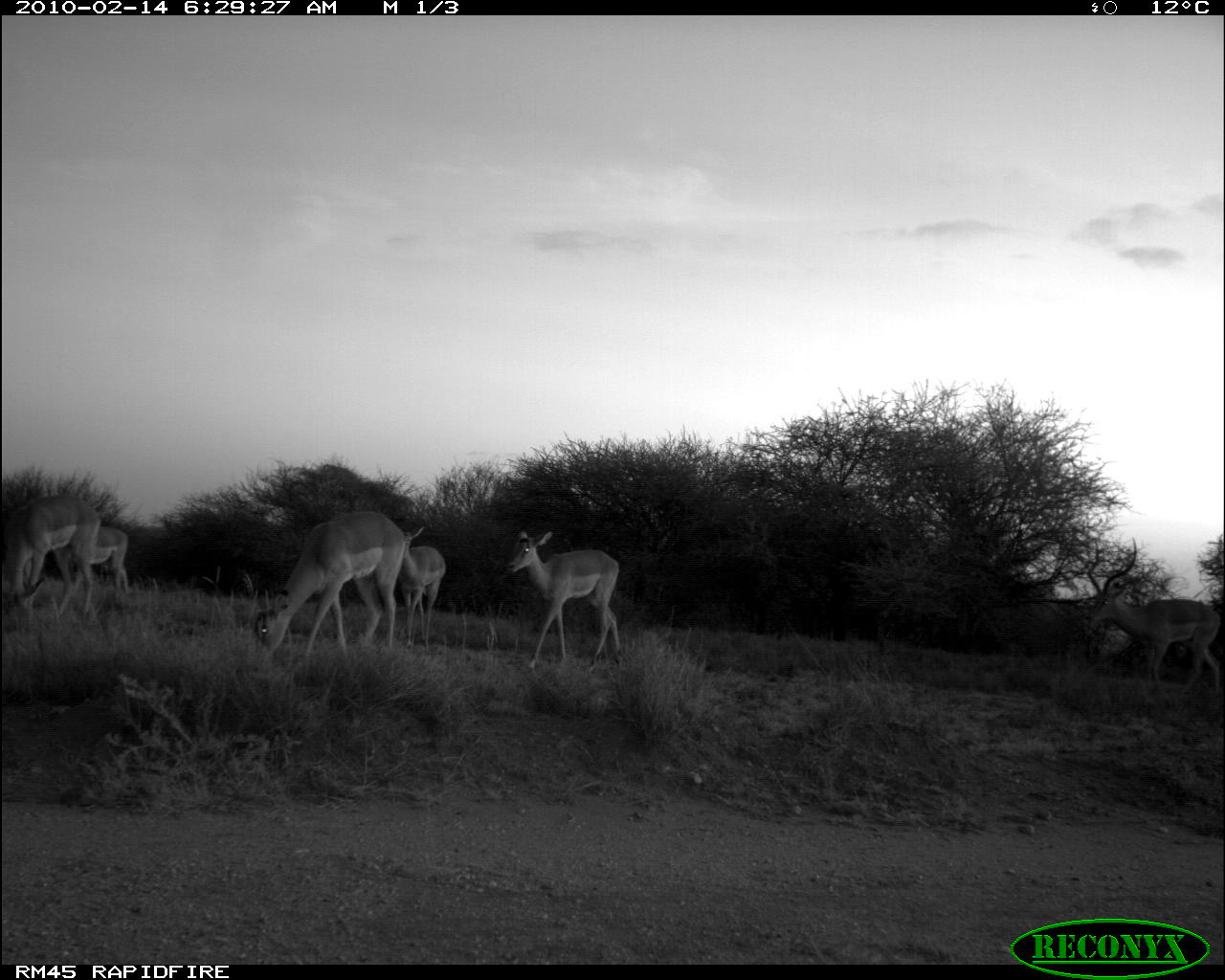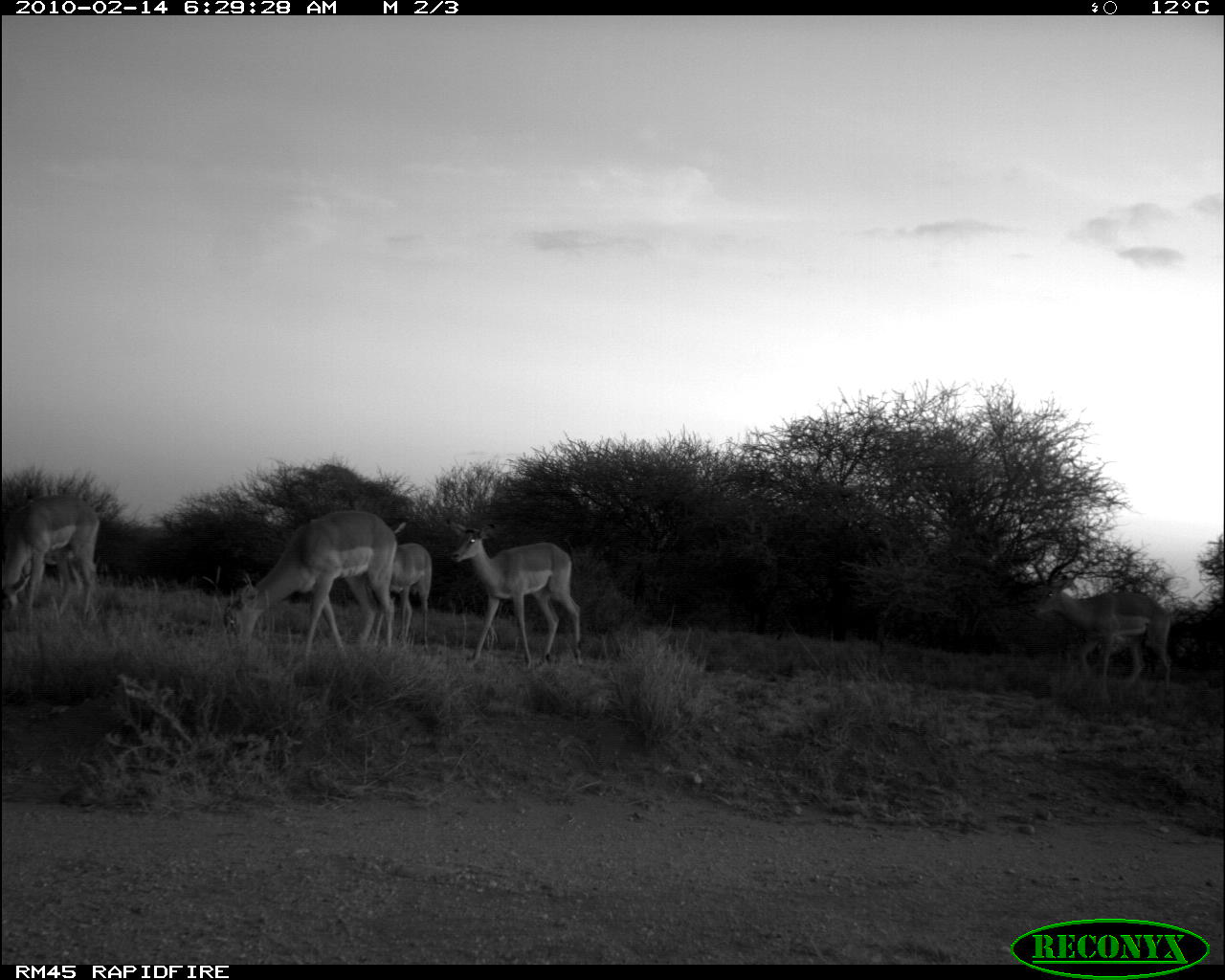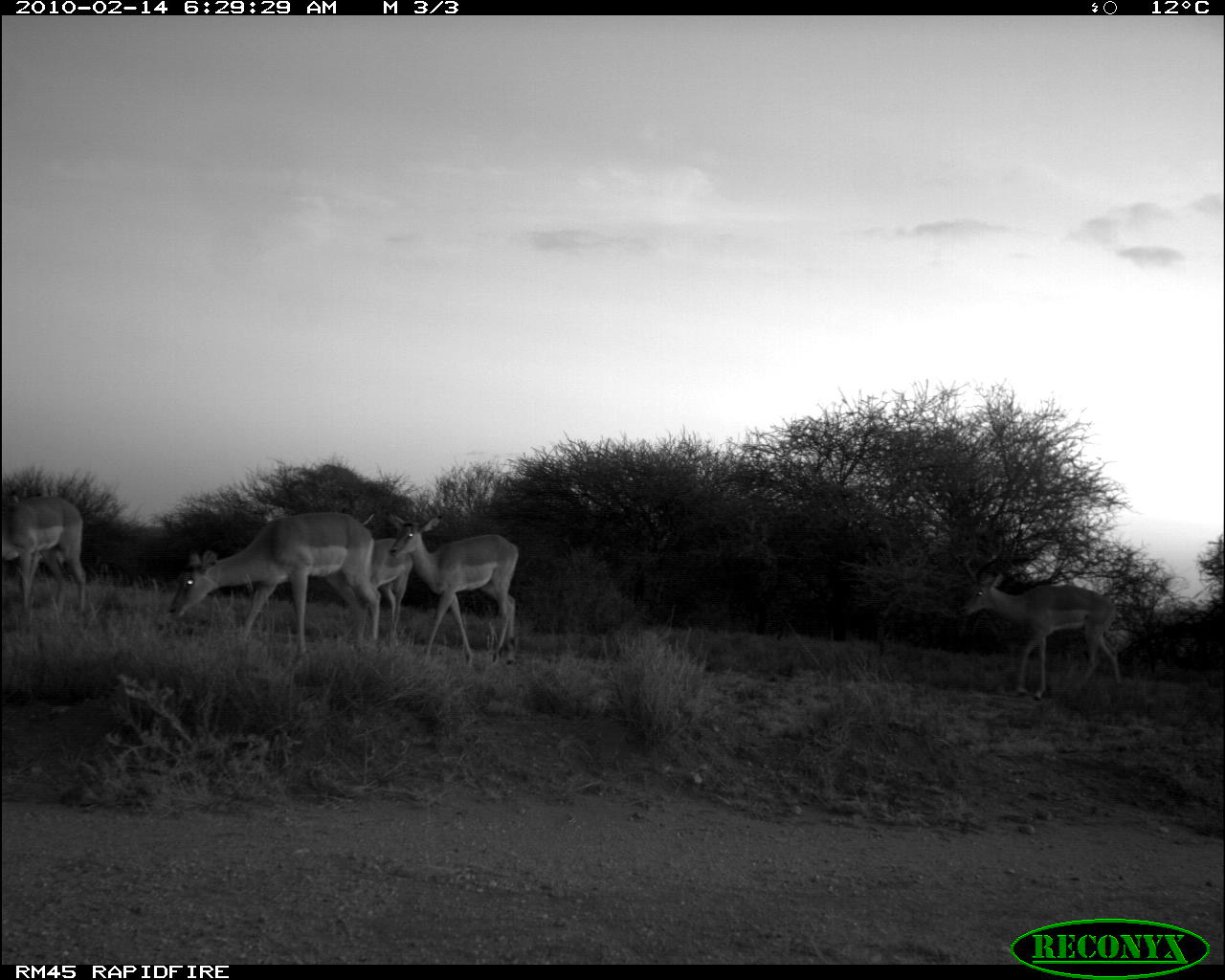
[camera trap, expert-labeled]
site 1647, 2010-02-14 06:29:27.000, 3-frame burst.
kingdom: Animalia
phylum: Chordata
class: Mammalia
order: Artiodactyla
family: Bovidae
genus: Aepyceros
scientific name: Aepyceros melampus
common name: impala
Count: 6.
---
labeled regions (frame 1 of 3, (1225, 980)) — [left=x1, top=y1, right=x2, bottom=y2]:
aepyceros melampus: [left=255, top=511, right=406, bottom=652]; [left=507, top=531, right=620, bottom=669]; [left=0, top=495, right=101, bottom=620]; [left=395, top=525, right=446, bottom=650]; [left=56, top=525, right=129, bottom=598]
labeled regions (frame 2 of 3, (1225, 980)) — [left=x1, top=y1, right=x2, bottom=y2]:
aepyceros melampus: [left=220, top=510, right=397, bottom=659]; [left=450, top=522, right=590, bottom=669]; [left=1034, top=581, right=1172, bottom=697]; [left=1, top=494, right=104, bottom=629]; [left=23, top=505, right=98, bottom=616]; [left=371, top=522, right=432, bottom=651]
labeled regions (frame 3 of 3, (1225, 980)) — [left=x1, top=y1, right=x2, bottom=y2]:
aepyceros melampus: [left=166, top=512, right=382, bottom=654]; [left=385, top=511, right=520, bottom=667]; [left=960, top=571, right=1123, bottom=699]; [left=0, top=496, right=87, bottom=620]; [left=372, top=537, right=414, bottom=641]